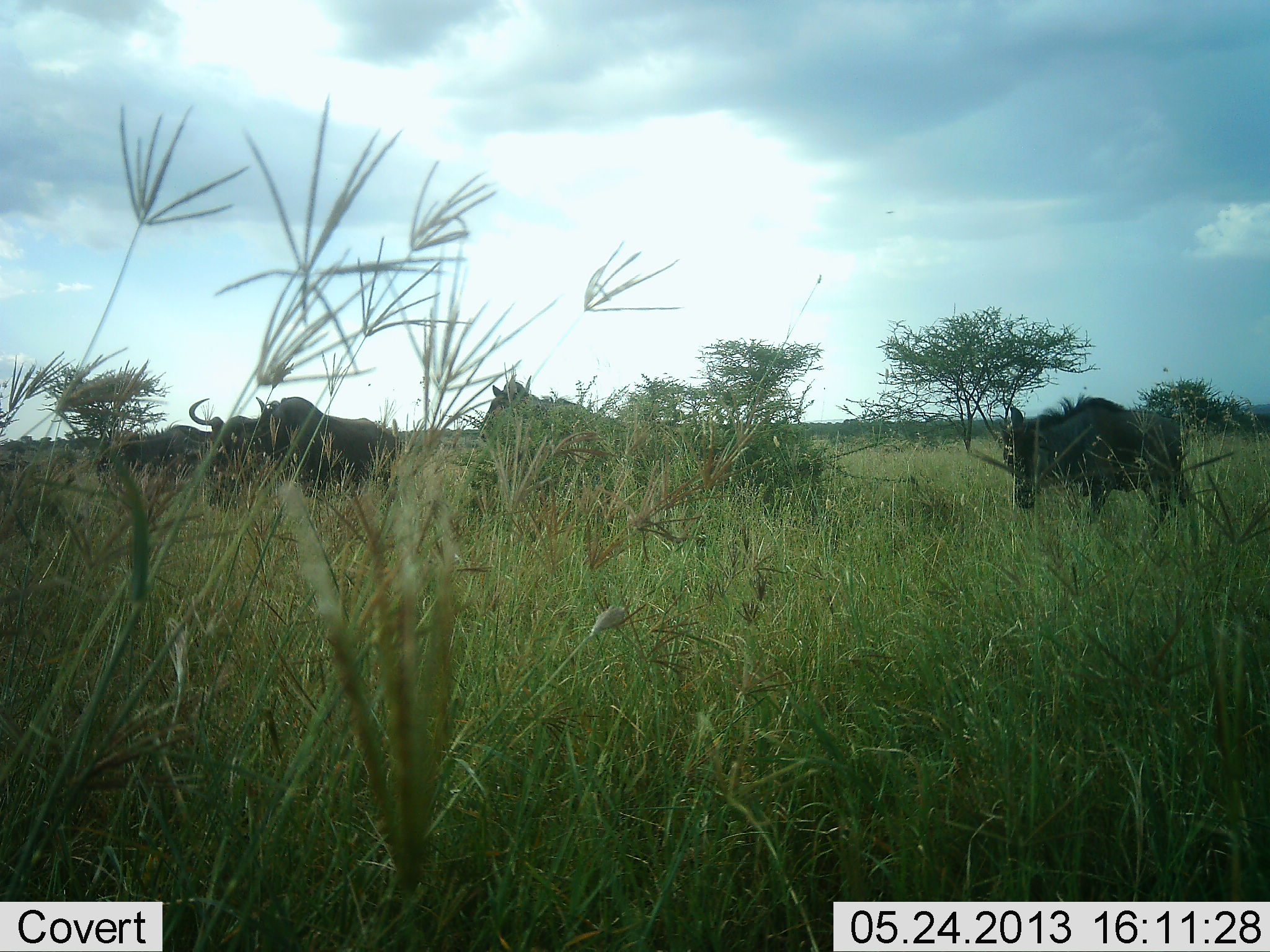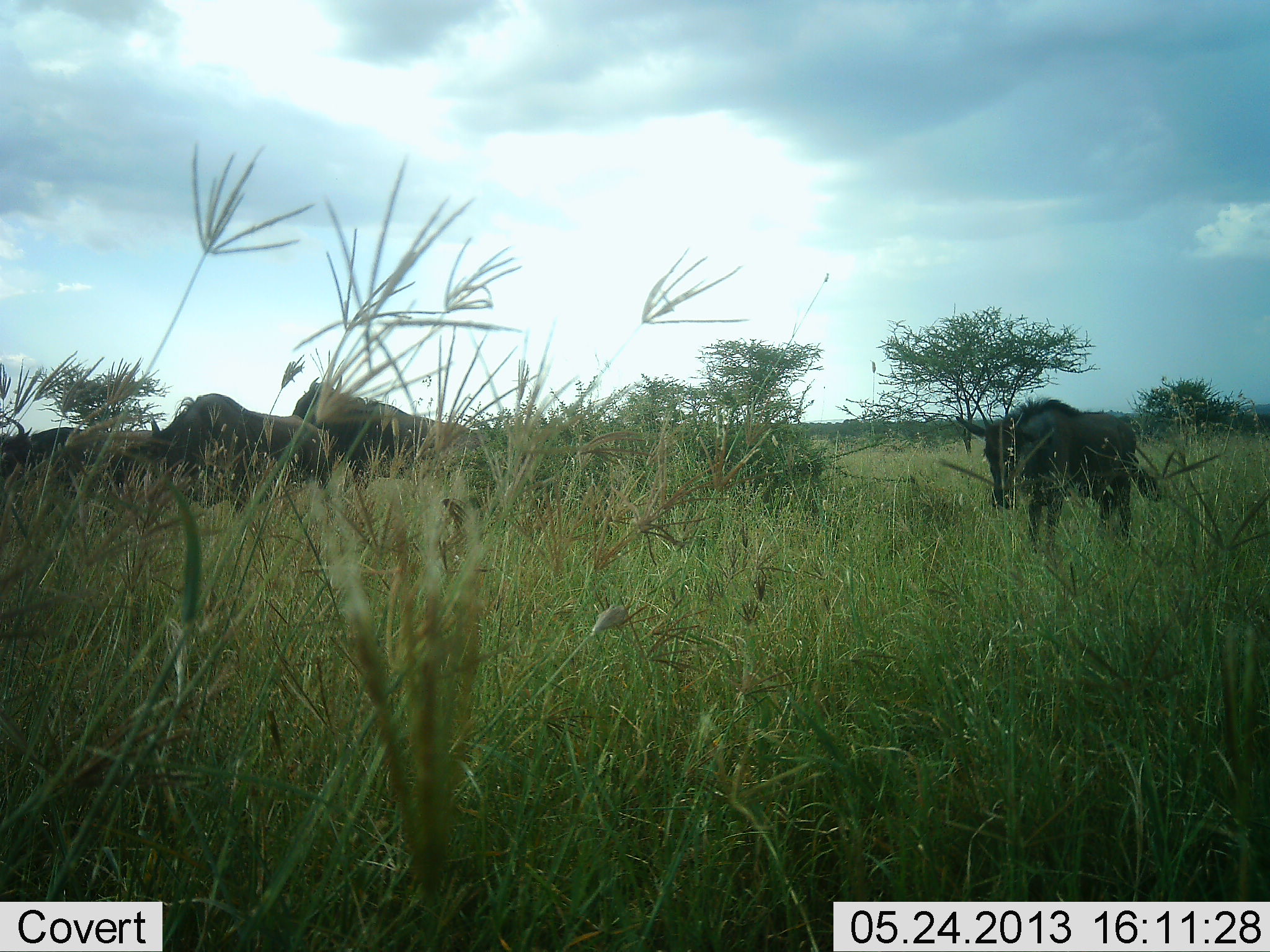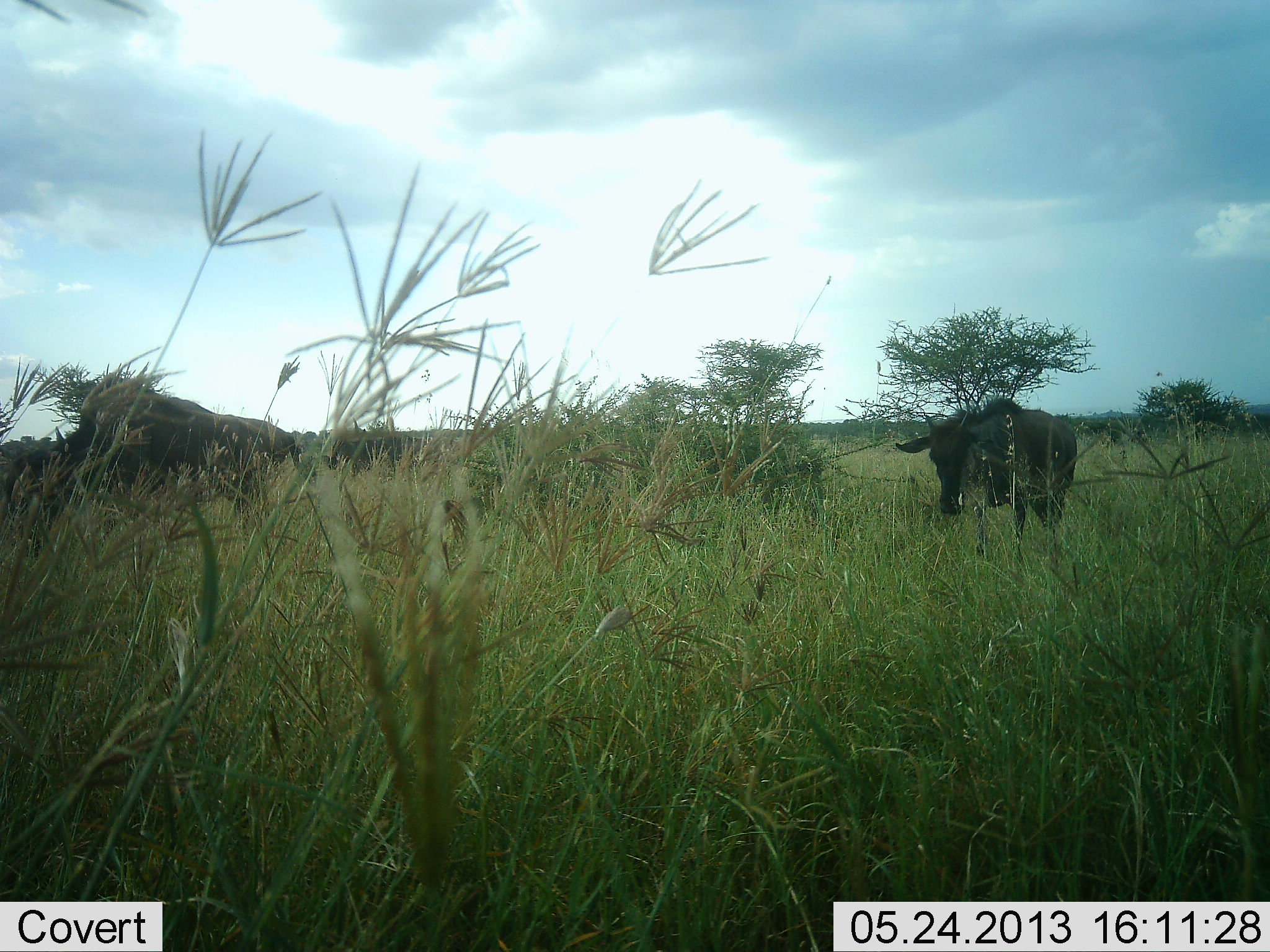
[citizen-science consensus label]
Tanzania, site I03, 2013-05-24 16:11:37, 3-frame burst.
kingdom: Animalia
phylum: Chordata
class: Mammalia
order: Artiodactyla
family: Bovidae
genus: Connochaetes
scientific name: Connochaetes taurinus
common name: blue wildebeest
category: wildebeest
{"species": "wildebeest (blue wildebeest) (Connochaetes taurinus)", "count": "5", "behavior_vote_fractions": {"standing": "10%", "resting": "0%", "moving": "90%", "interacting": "10%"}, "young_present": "30%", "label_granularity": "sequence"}